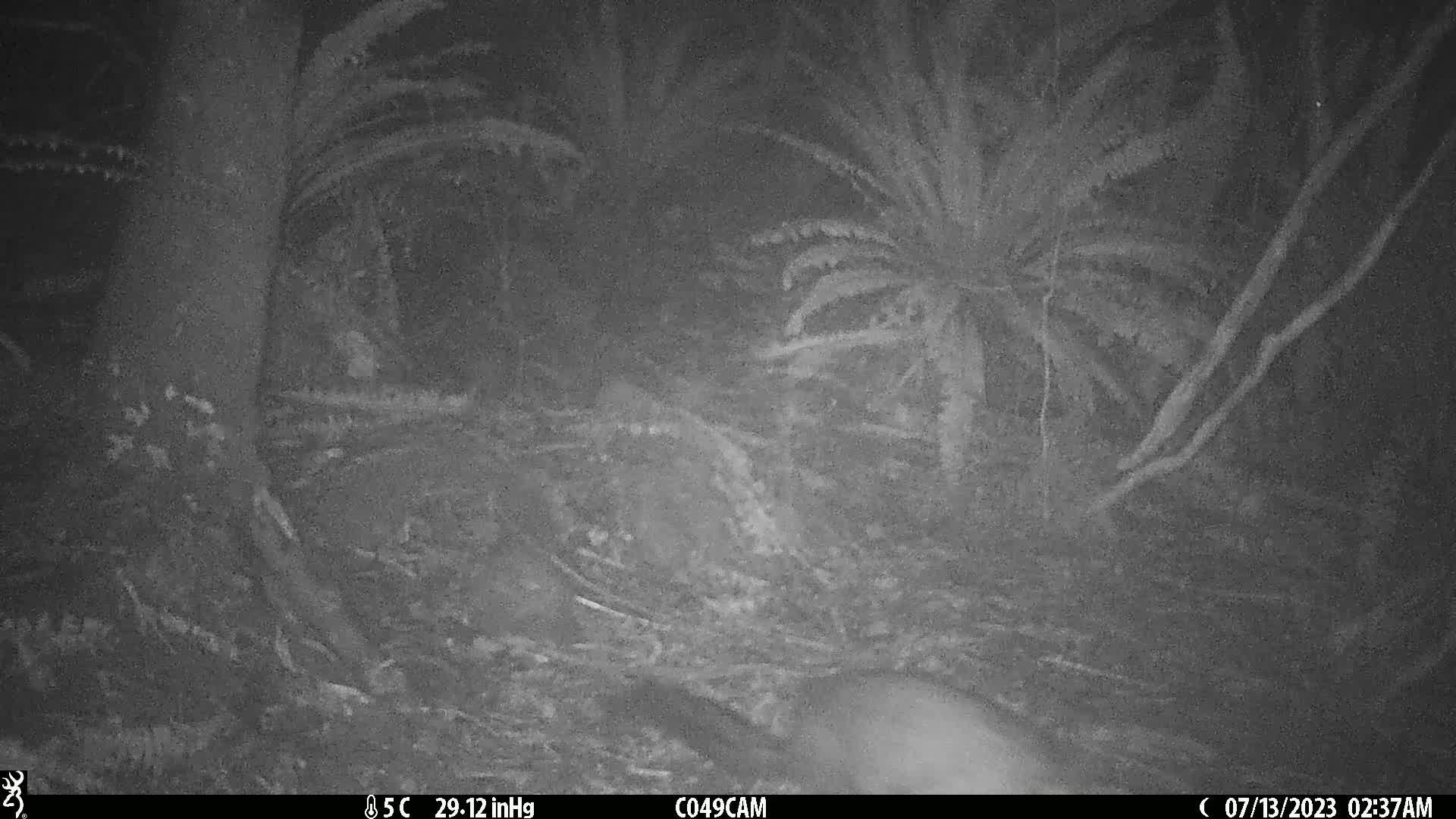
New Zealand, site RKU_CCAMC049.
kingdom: Animalia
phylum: Chordata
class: Mammalia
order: Diprotodontia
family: Phalangeridae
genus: Trichosurus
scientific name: Trichosurus vulpecula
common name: common brushtail possum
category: possum